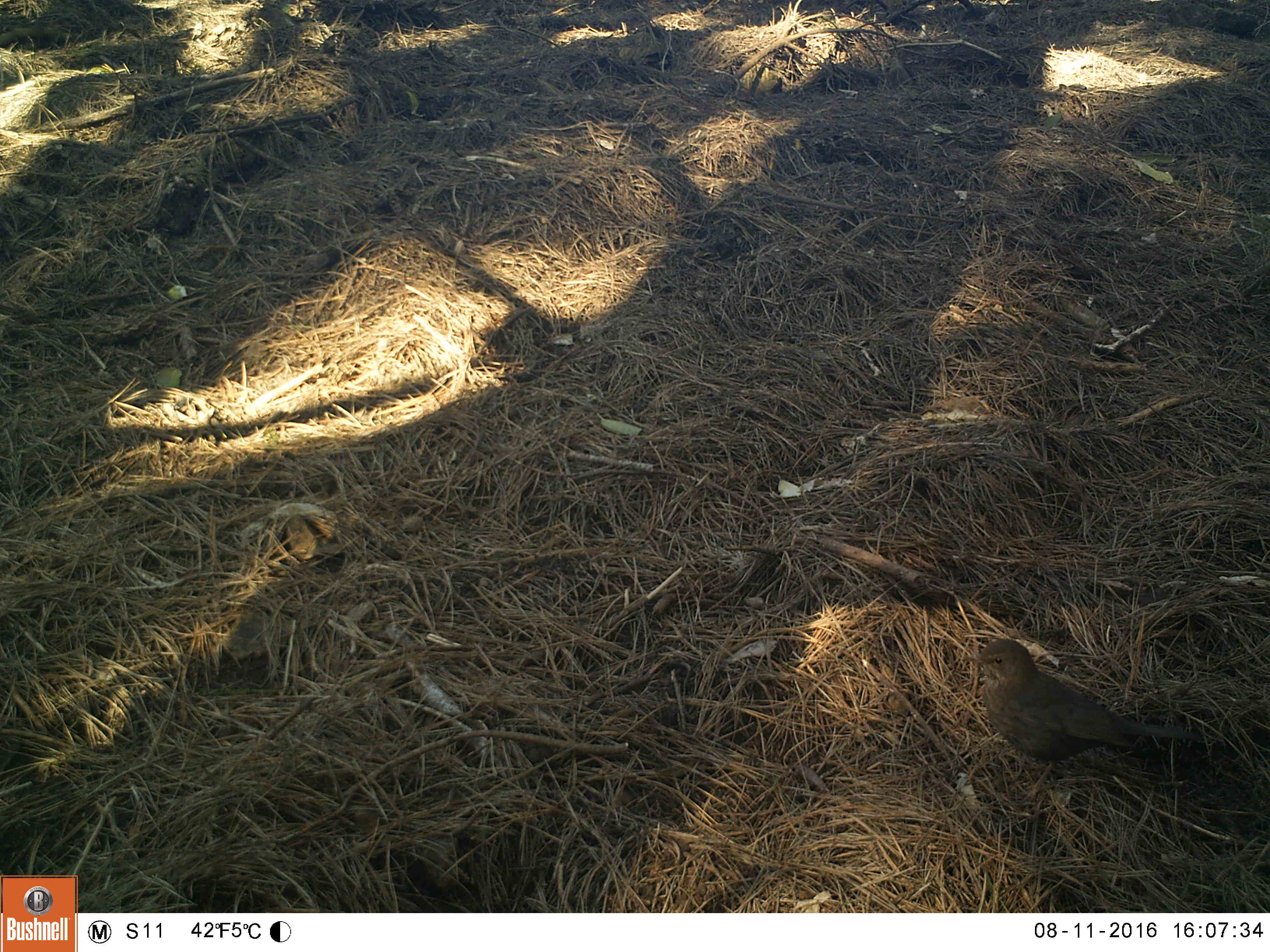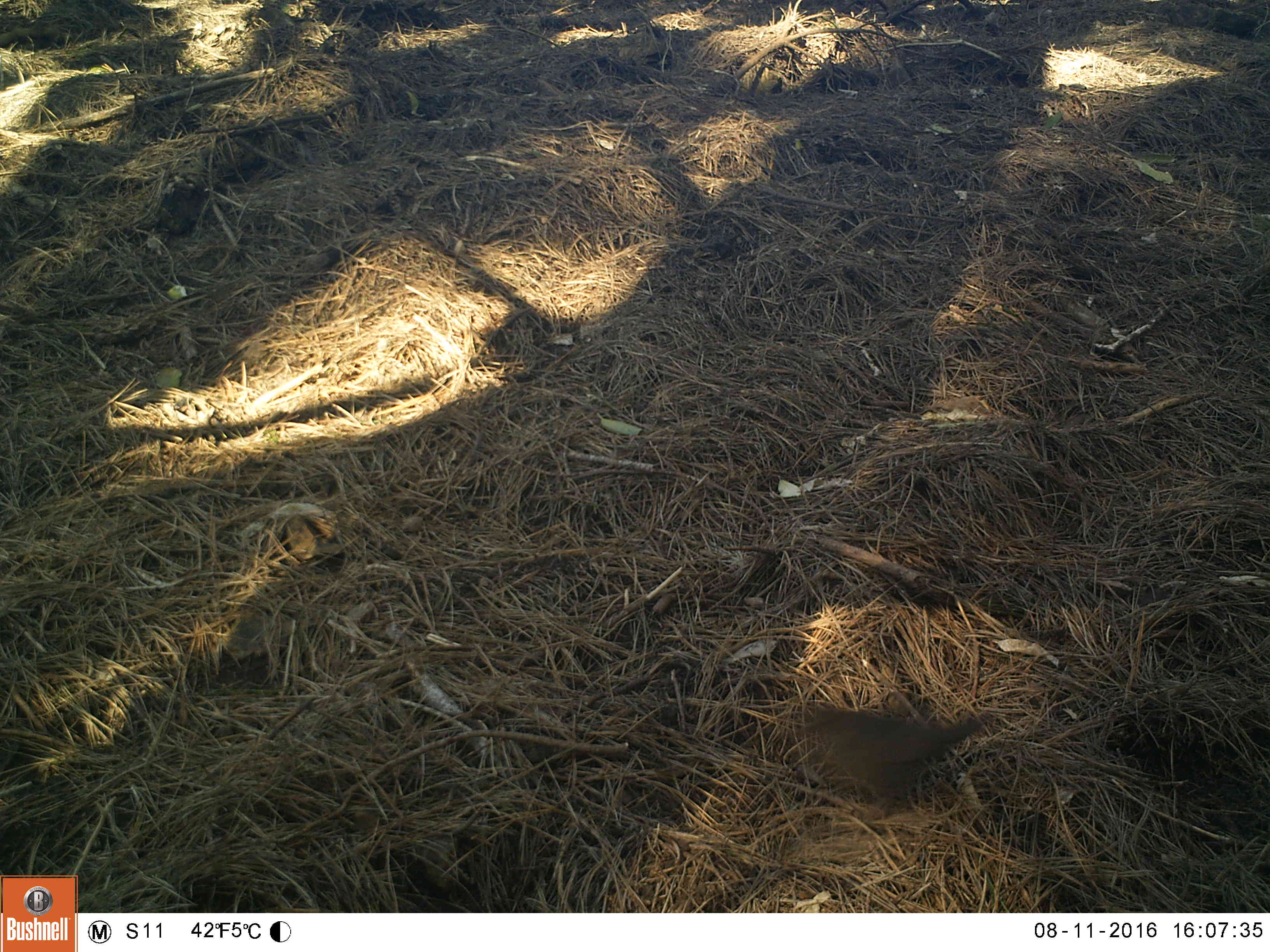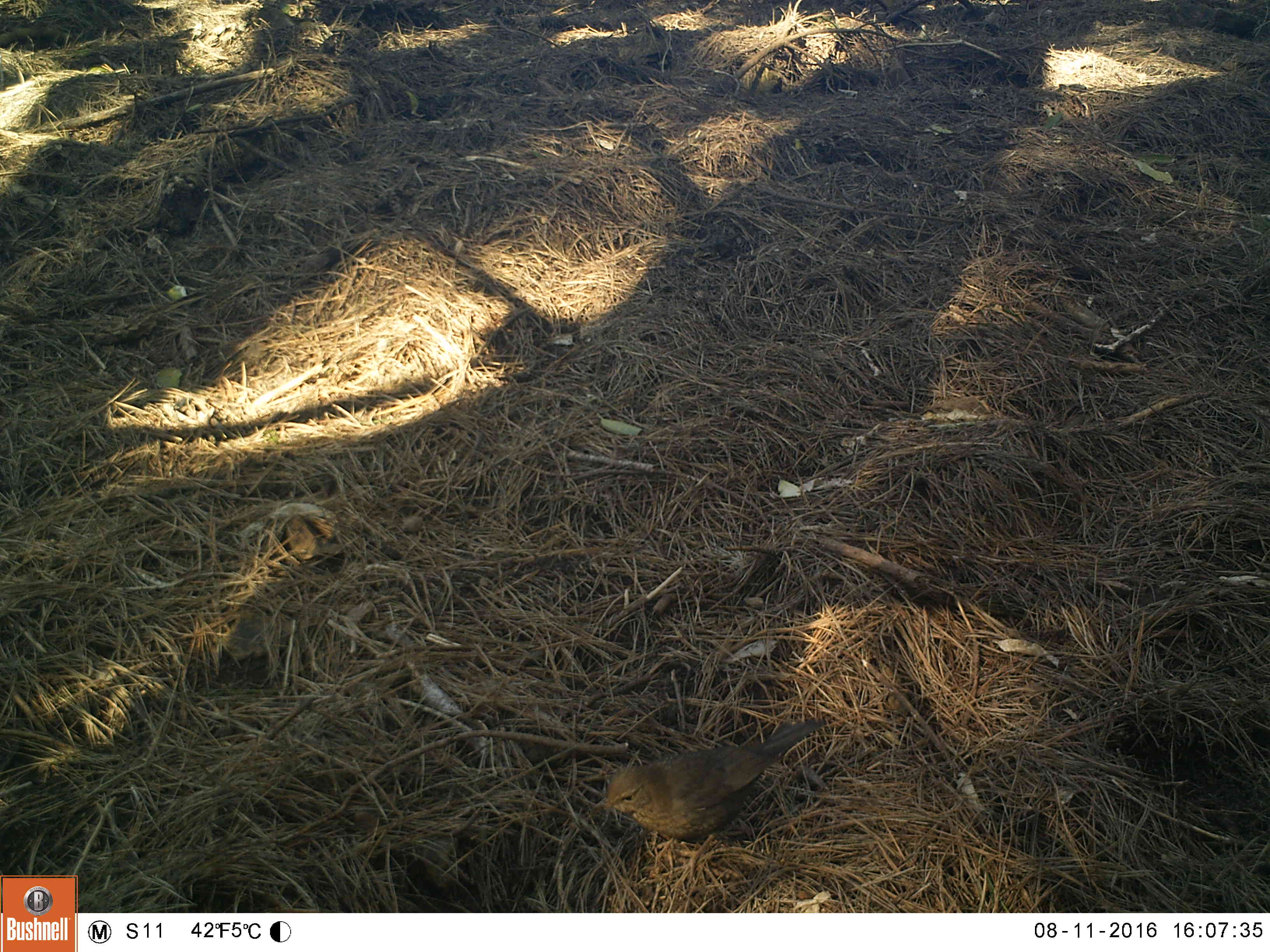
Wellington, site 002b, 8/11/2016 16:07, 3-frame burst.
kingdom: Animalia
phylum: Chordata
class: Aves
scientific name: Aves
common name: bird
Bird (Aves).